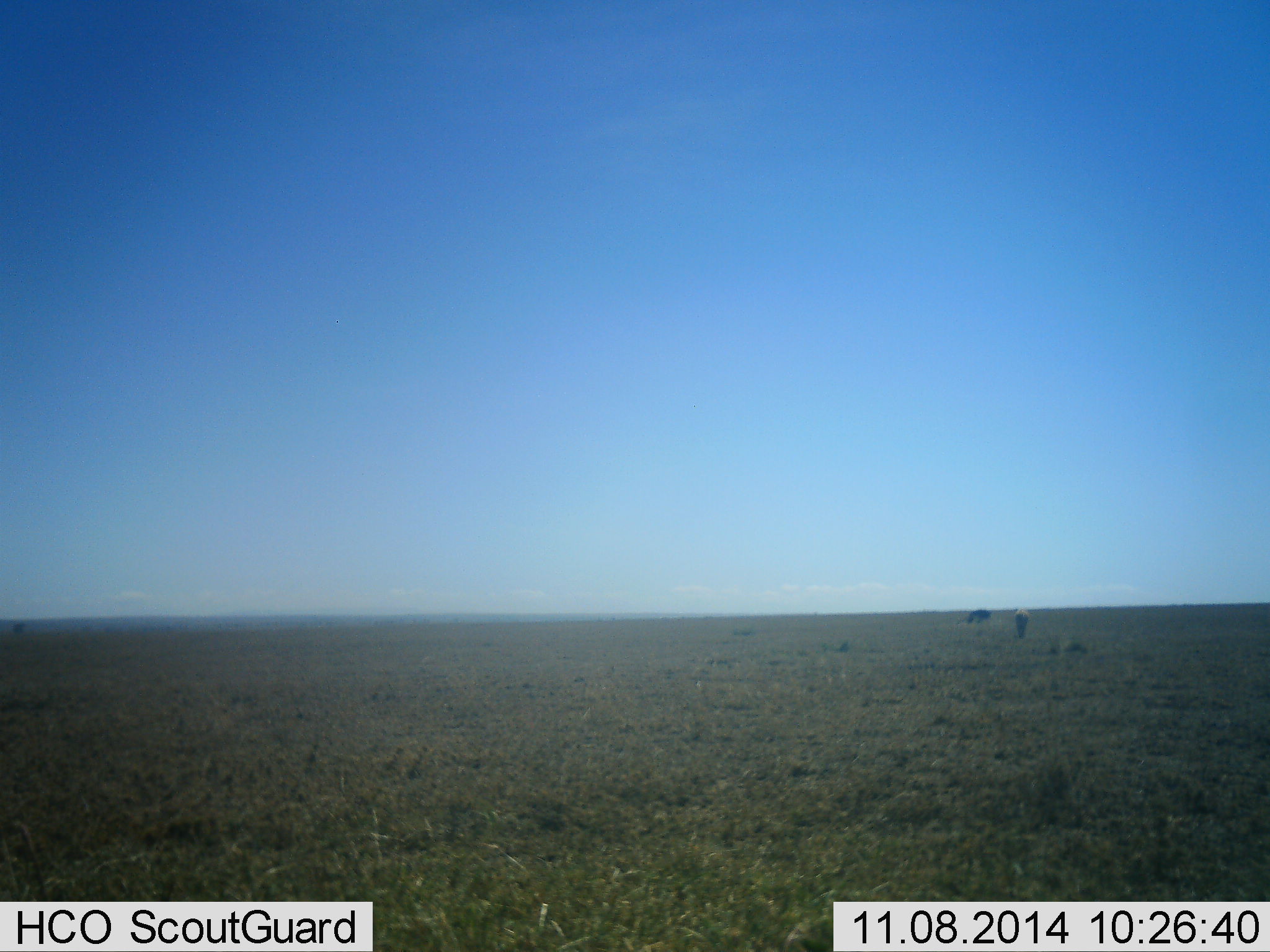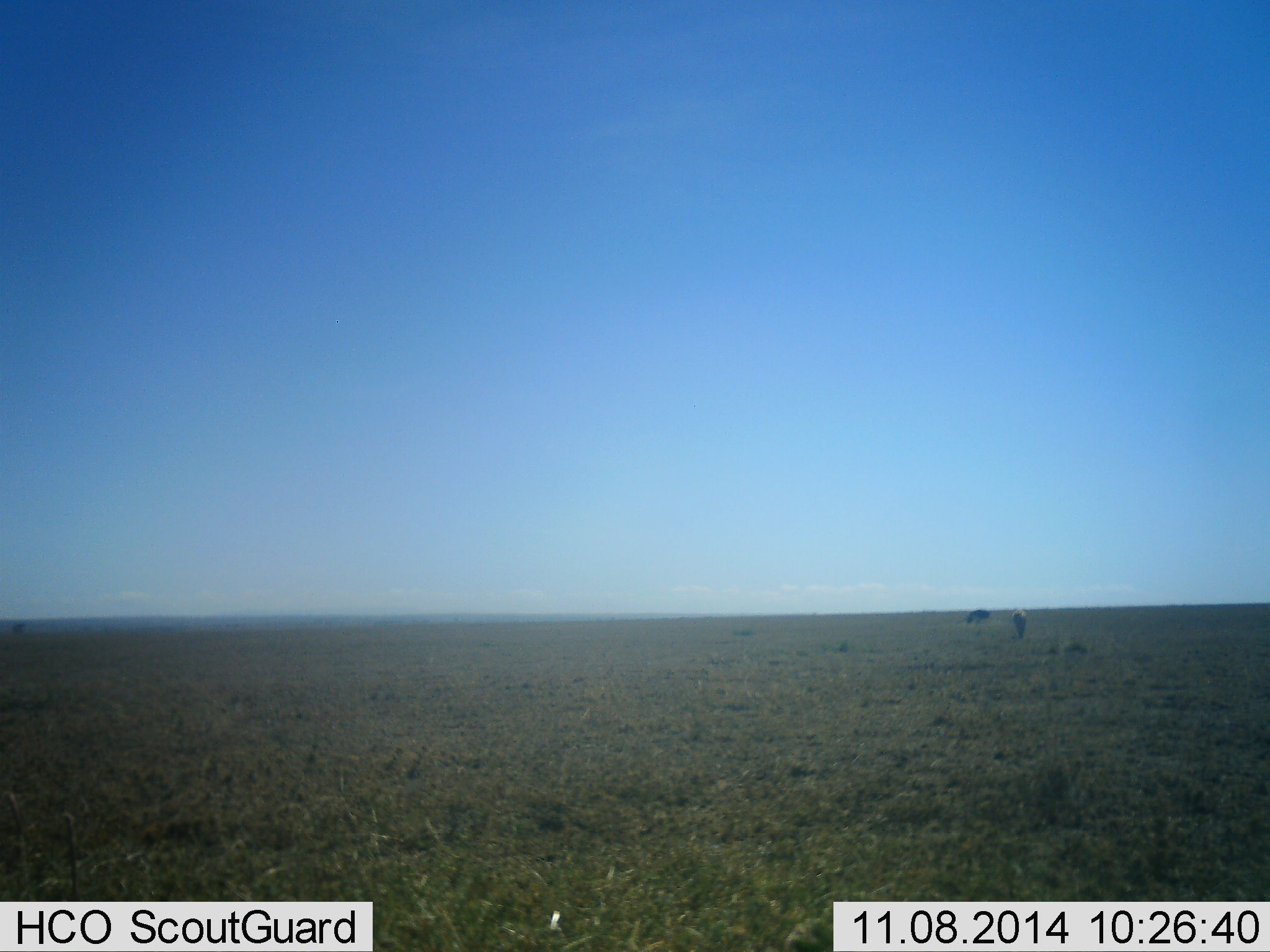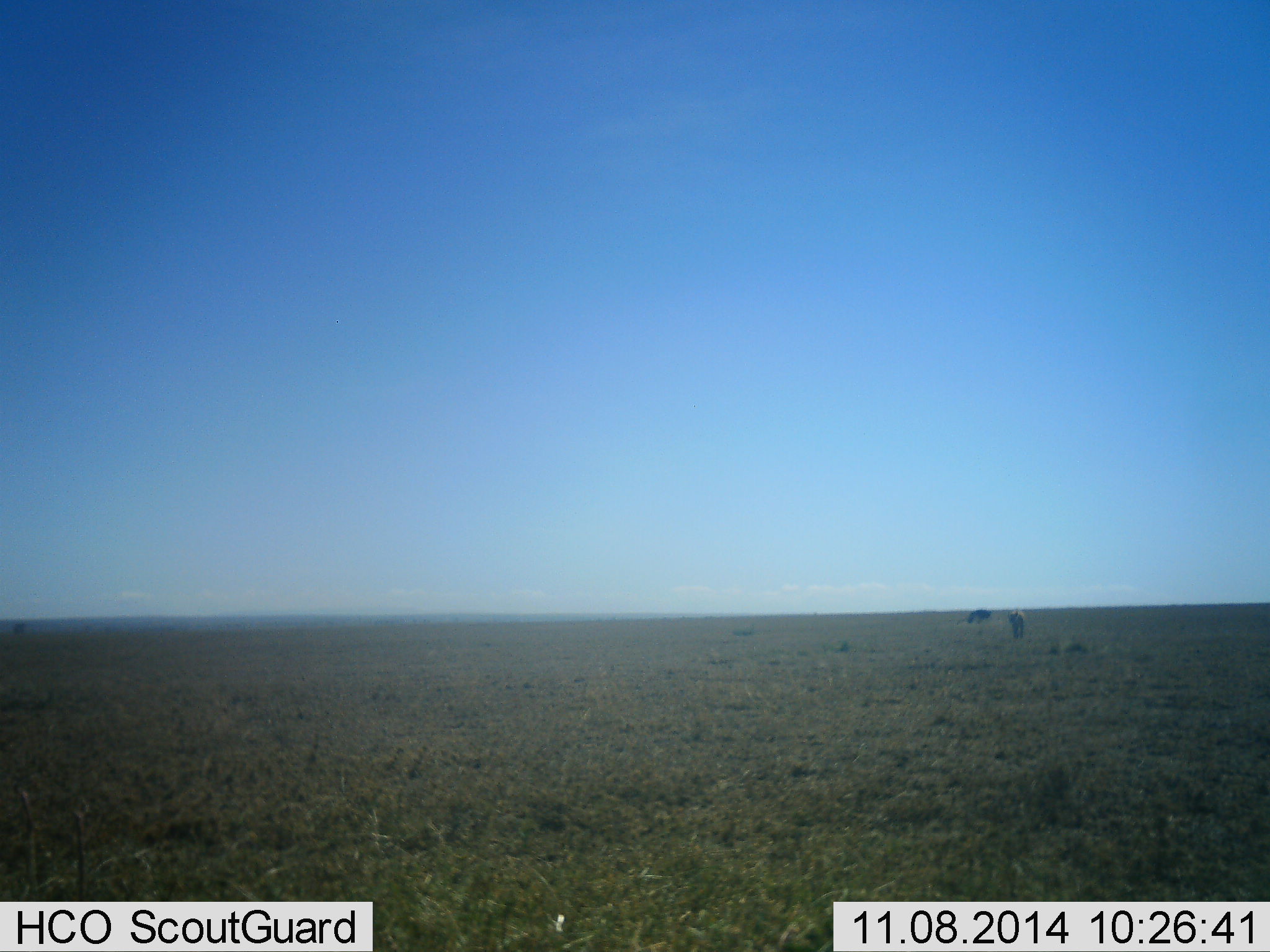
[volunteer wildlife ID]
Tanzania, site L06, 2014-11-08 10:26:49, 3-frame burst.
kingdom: Animalia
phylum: Chordata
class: Mammalia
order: Perissodactyla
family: Equidae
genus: Equus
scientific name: Equus quagga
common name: plains zebra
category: zebra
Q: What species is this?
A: Zebra (plains zebra) (Equus quagga).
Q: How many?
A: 2.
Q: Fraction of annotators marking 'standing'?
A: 33%.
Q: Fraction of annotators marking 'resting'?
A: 0%.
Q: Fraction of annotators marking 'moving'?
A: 17%.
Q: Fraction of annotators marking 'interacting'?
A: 0%.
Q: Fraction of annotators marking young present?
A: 0%.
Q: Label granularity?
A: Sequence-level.